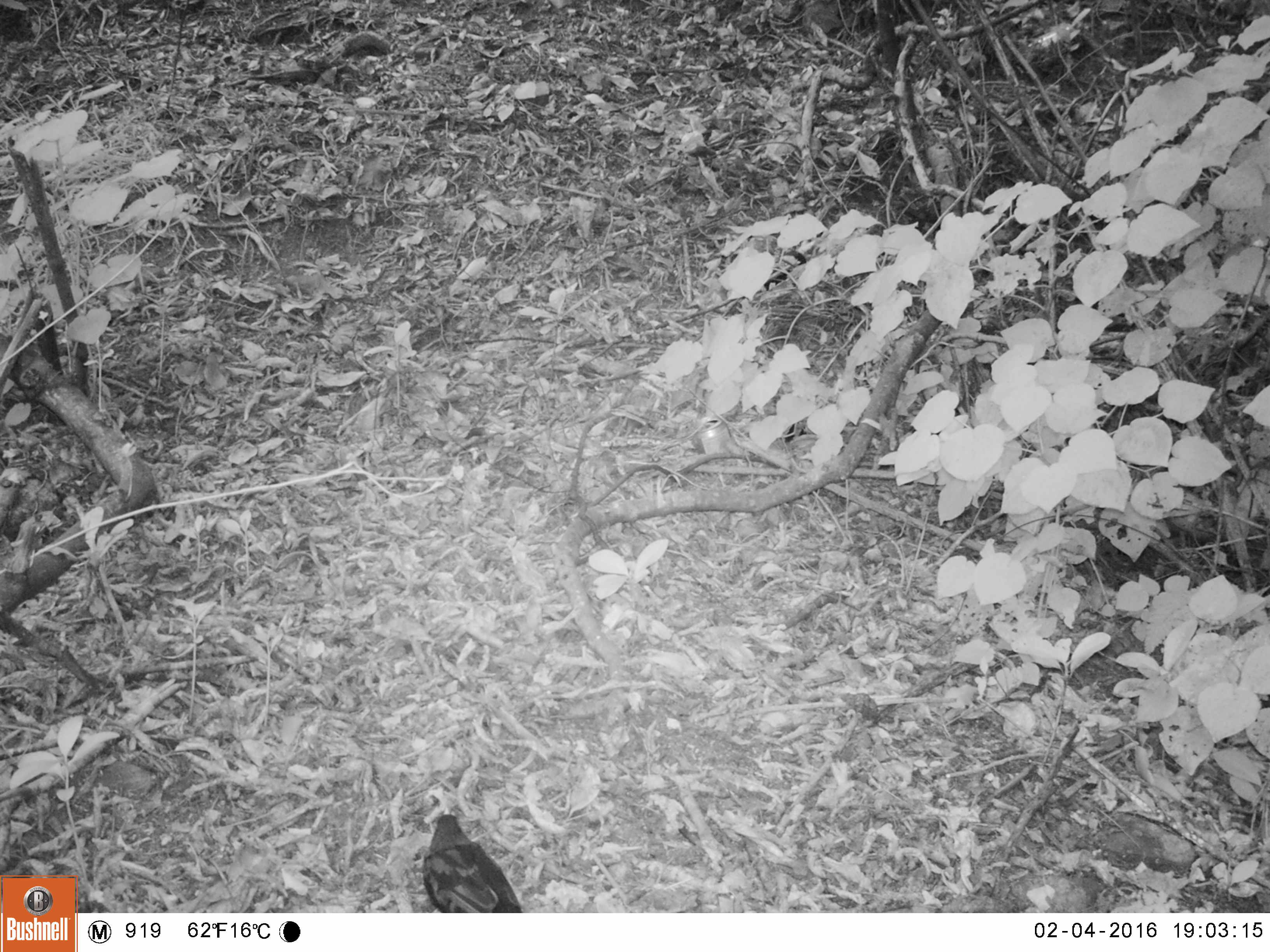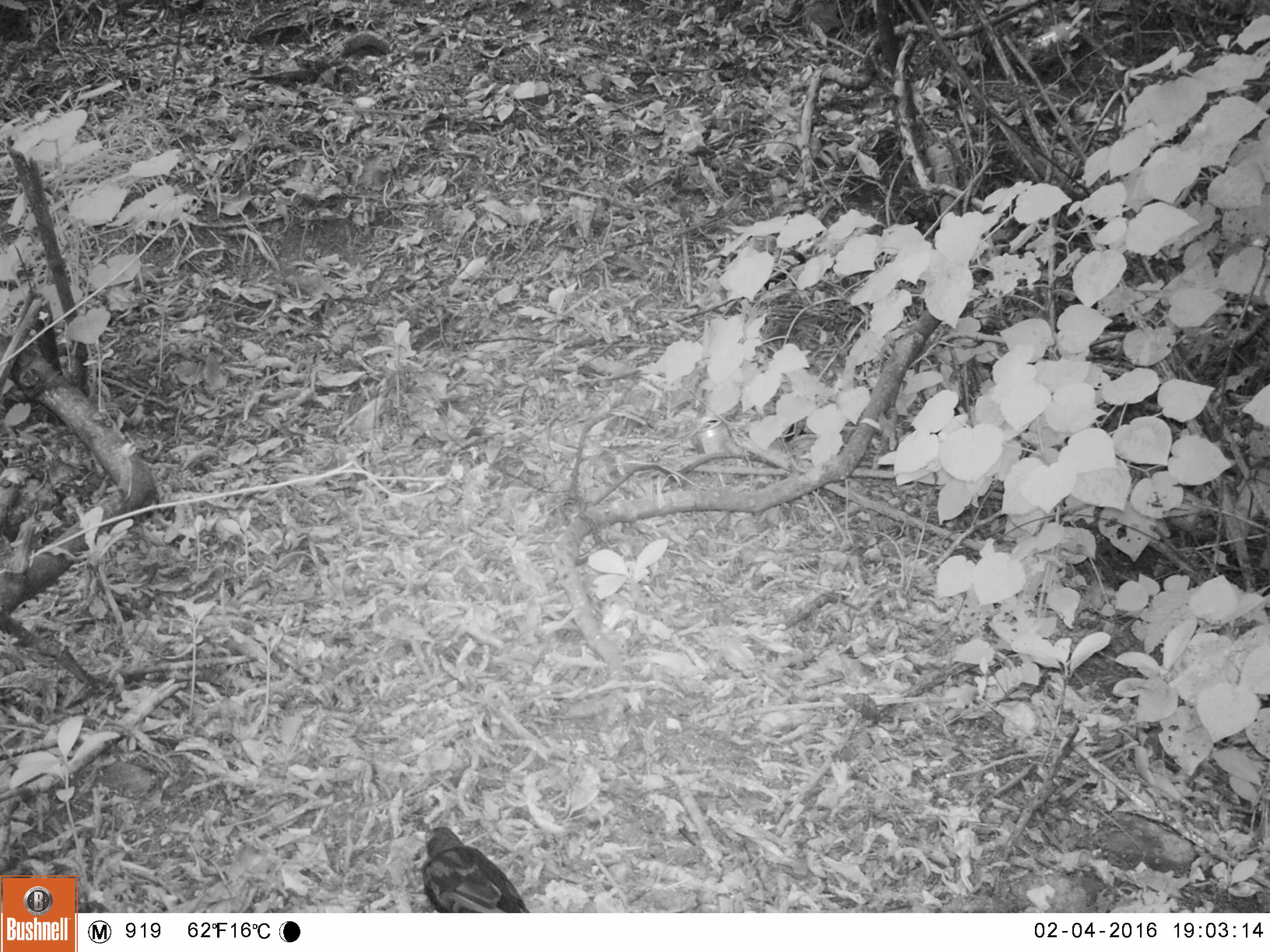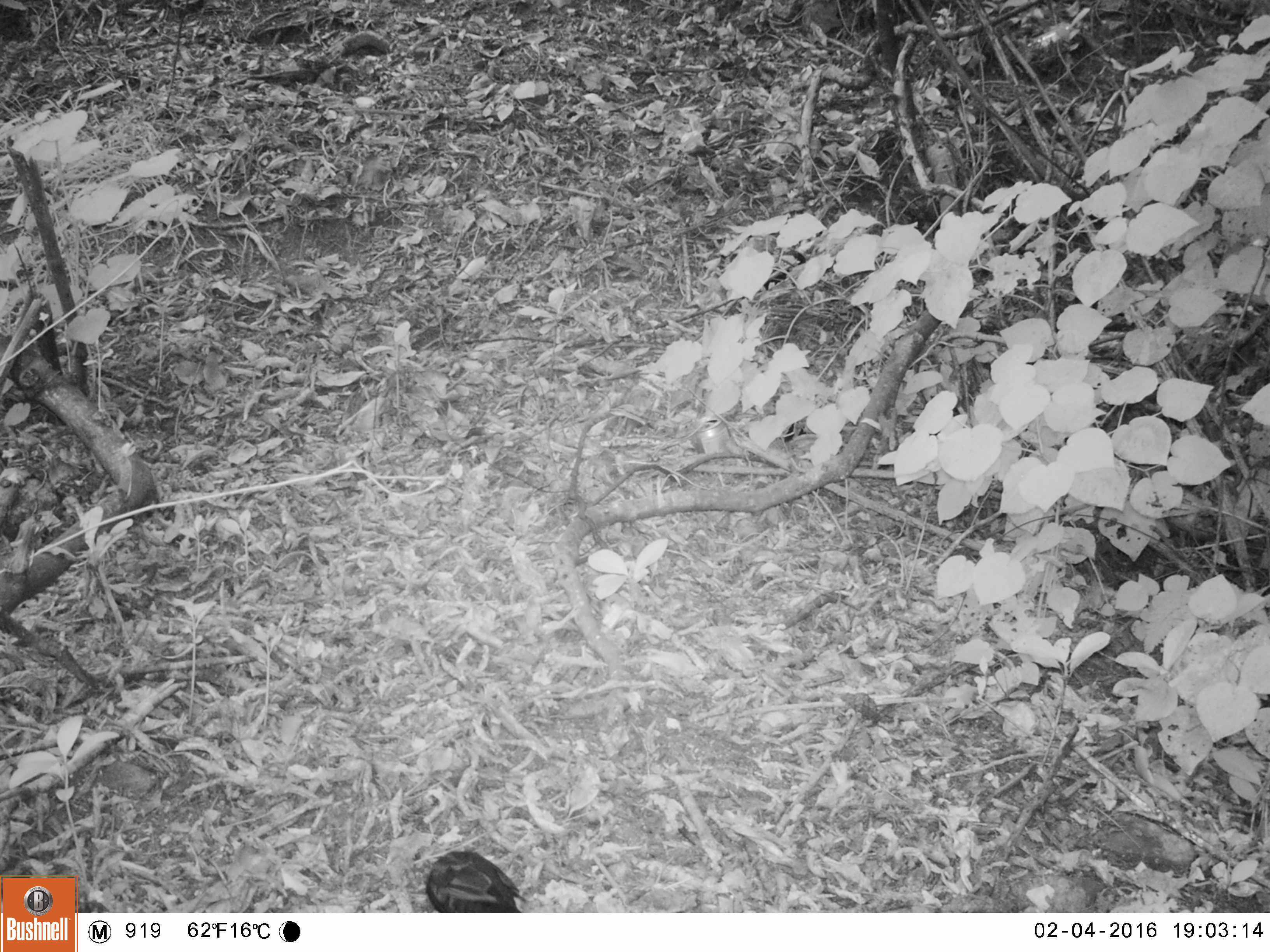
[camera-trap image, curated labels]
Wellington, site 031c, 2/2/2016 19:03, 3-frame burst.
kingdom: Animalia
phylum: Chordata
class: Aves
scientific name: Aves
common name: bird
Bird (Aves).